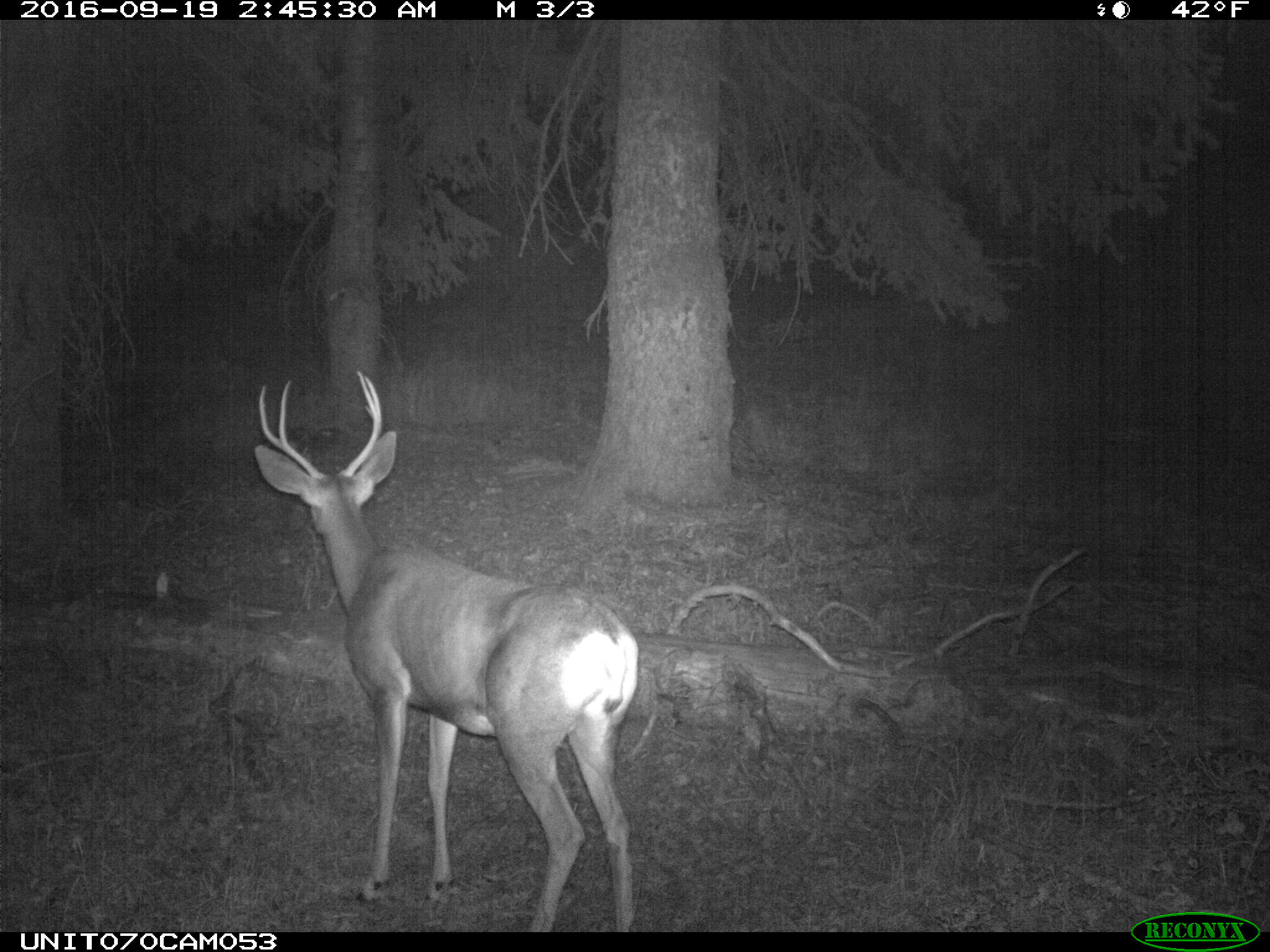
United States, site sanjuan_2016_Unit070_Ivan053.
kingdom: Animalia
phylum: Chordata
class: Mammalia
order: Artiodactyla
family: Cervidae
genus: Odocoileus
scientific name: Odocoileus hemionus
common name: mule deer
Odocoileus hemionus (mule deer).